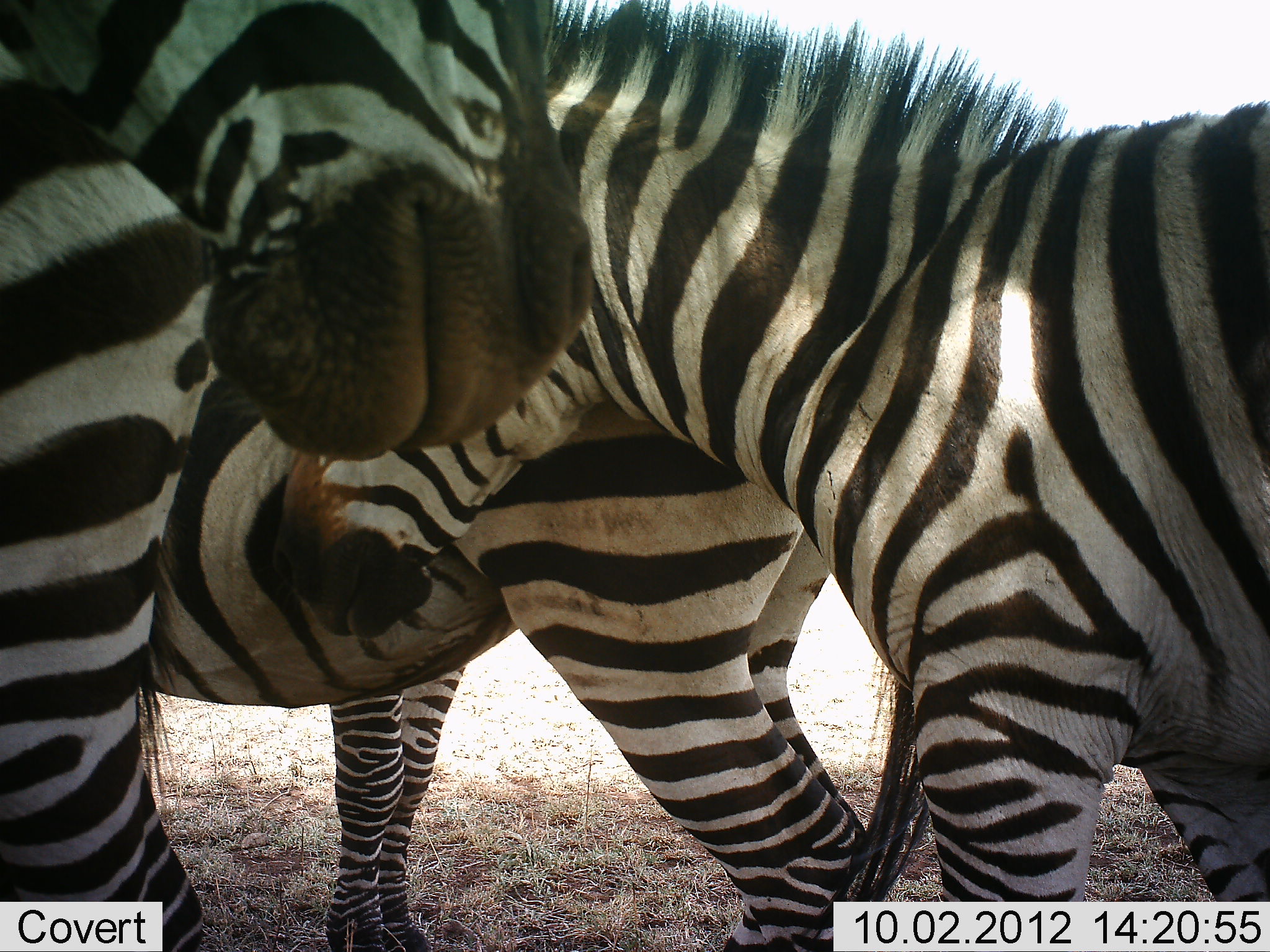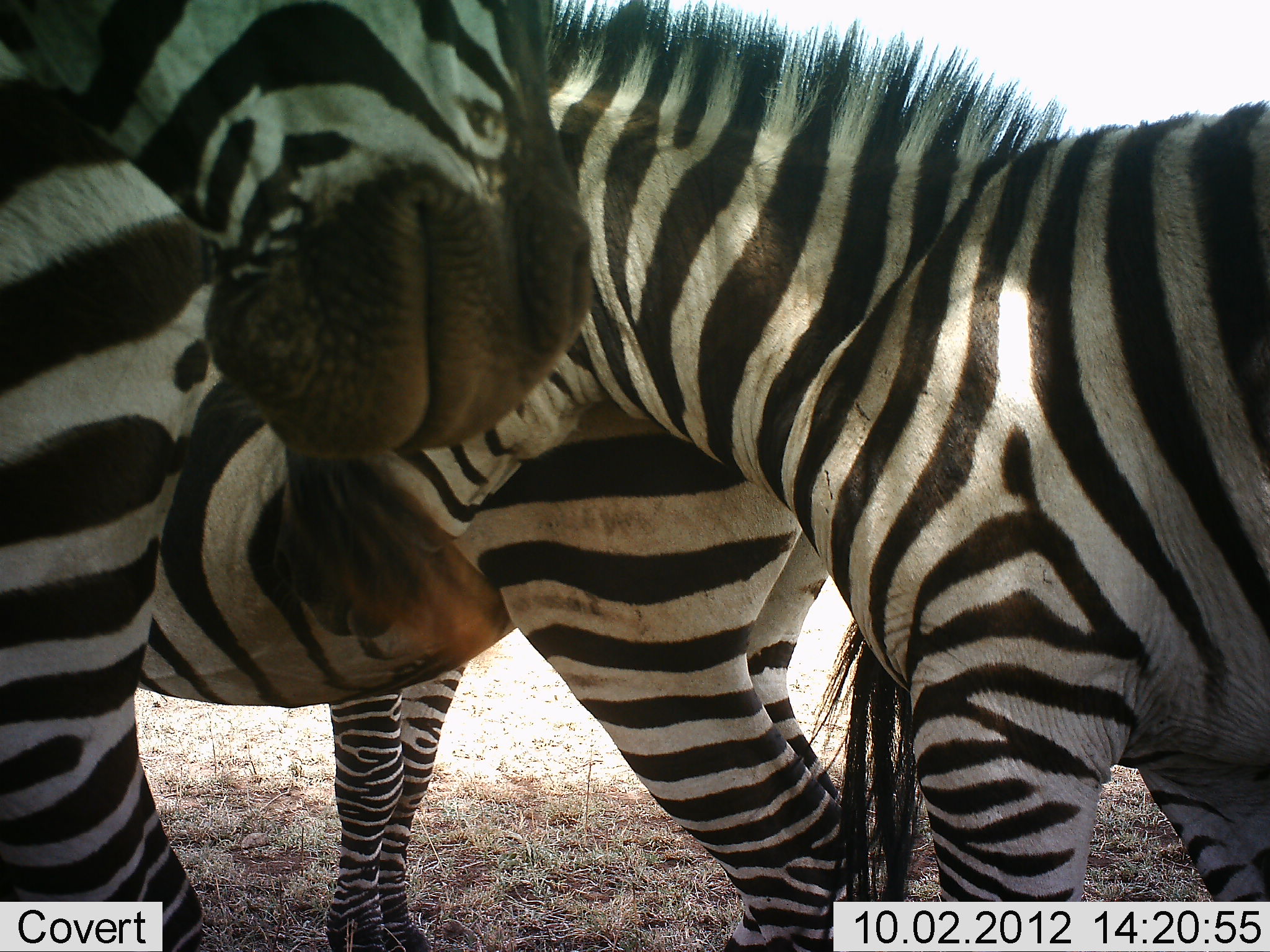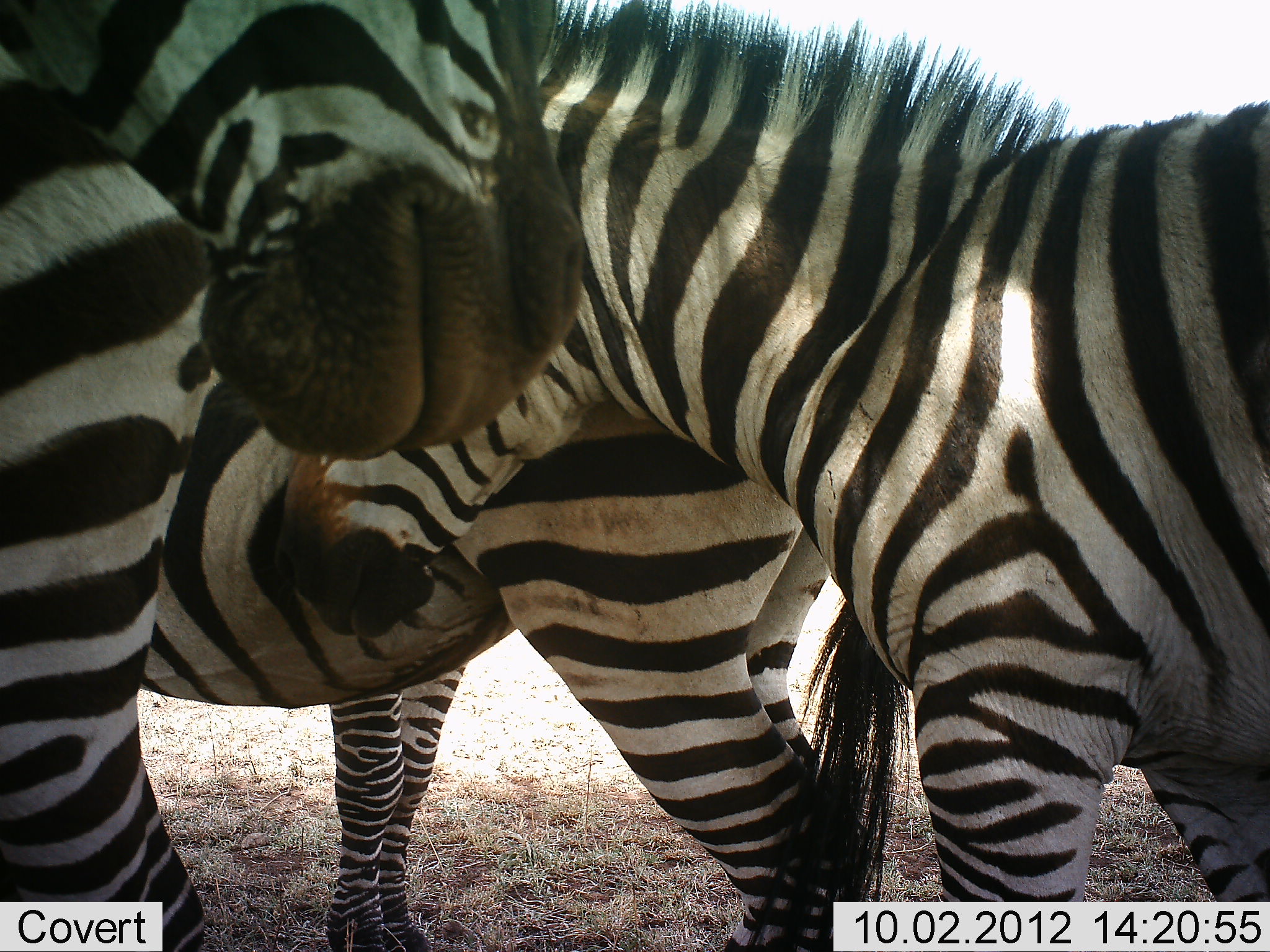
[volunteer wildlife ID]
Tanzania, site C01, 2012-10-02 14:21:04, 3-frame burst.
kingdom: Animalia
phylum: Chordata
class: Mammalia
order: Perissodactyla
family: Equidae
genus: Equus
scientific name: Equus quagga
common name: plains zebra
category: zebra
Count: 3.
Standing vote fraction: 80%.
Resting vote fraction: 20%.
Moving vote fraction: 0%.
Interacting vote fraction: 10%.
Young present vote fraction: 0%.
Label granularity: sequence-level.